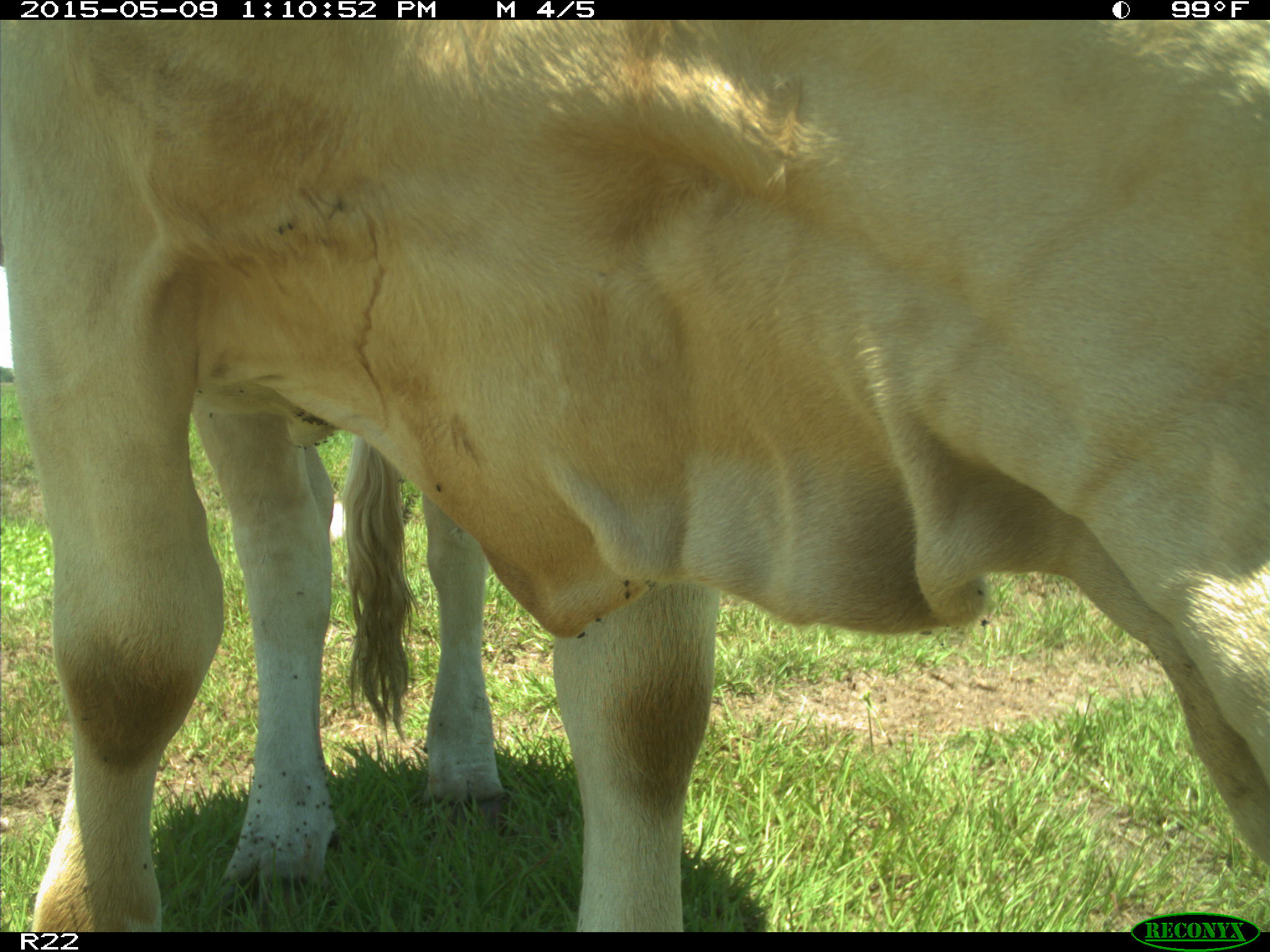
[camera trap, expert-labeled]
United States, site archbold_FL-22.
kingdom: Animalia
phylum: Chordata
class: Mammalia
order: Artiodactyla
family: Bovidae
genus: Bos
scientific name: Bos taurus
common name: domestic cow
Bos taurus (domestic cow).